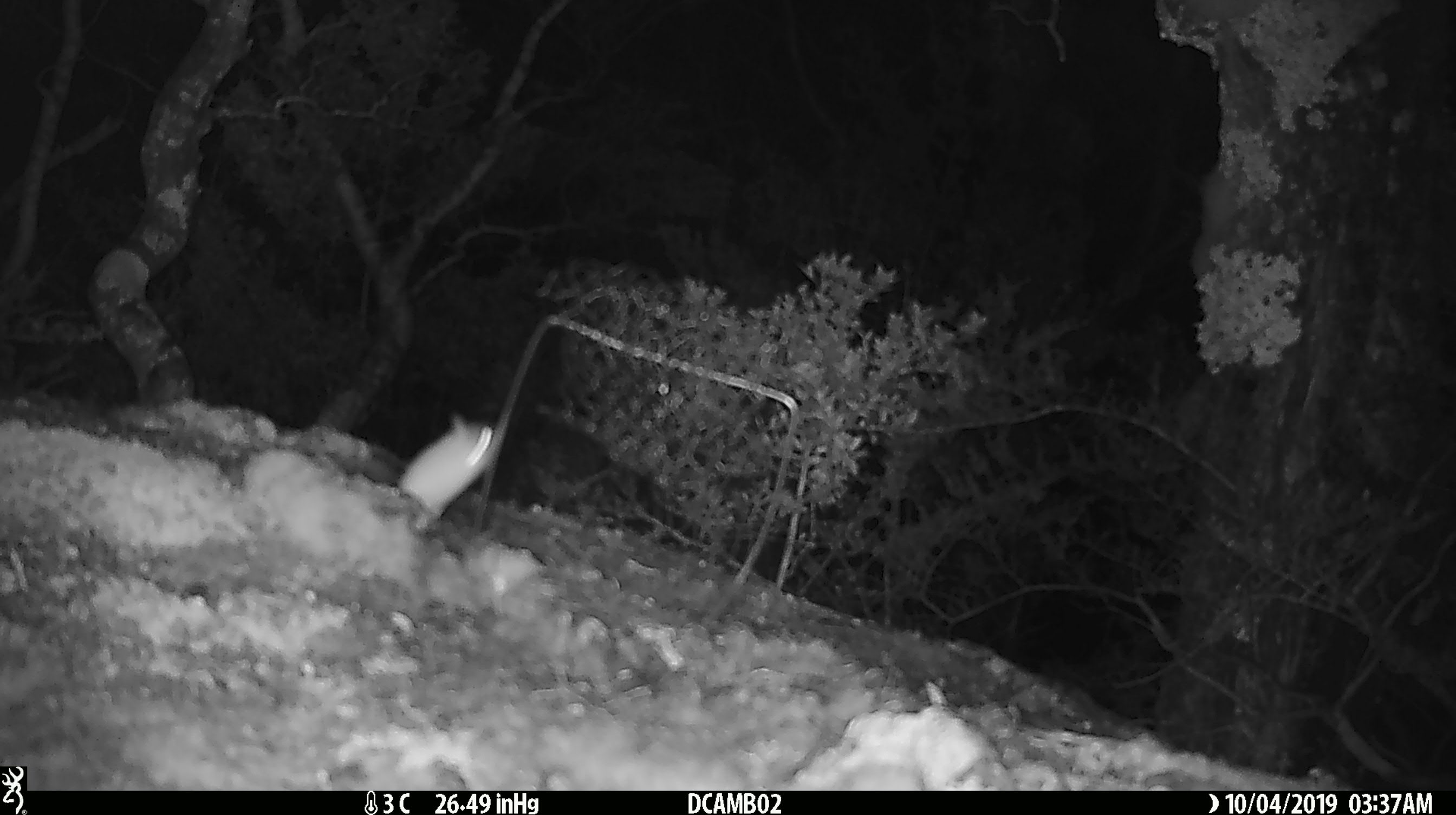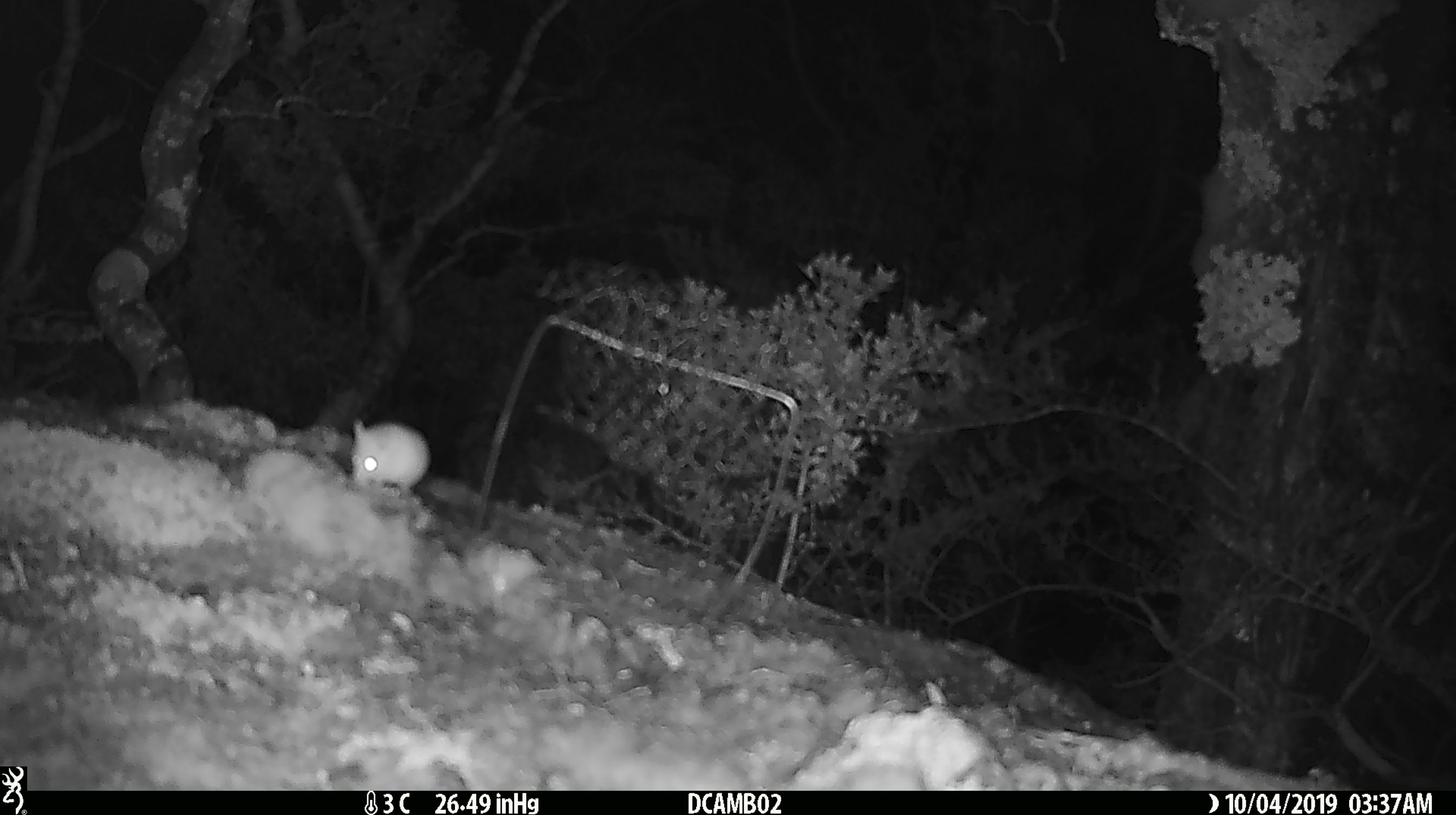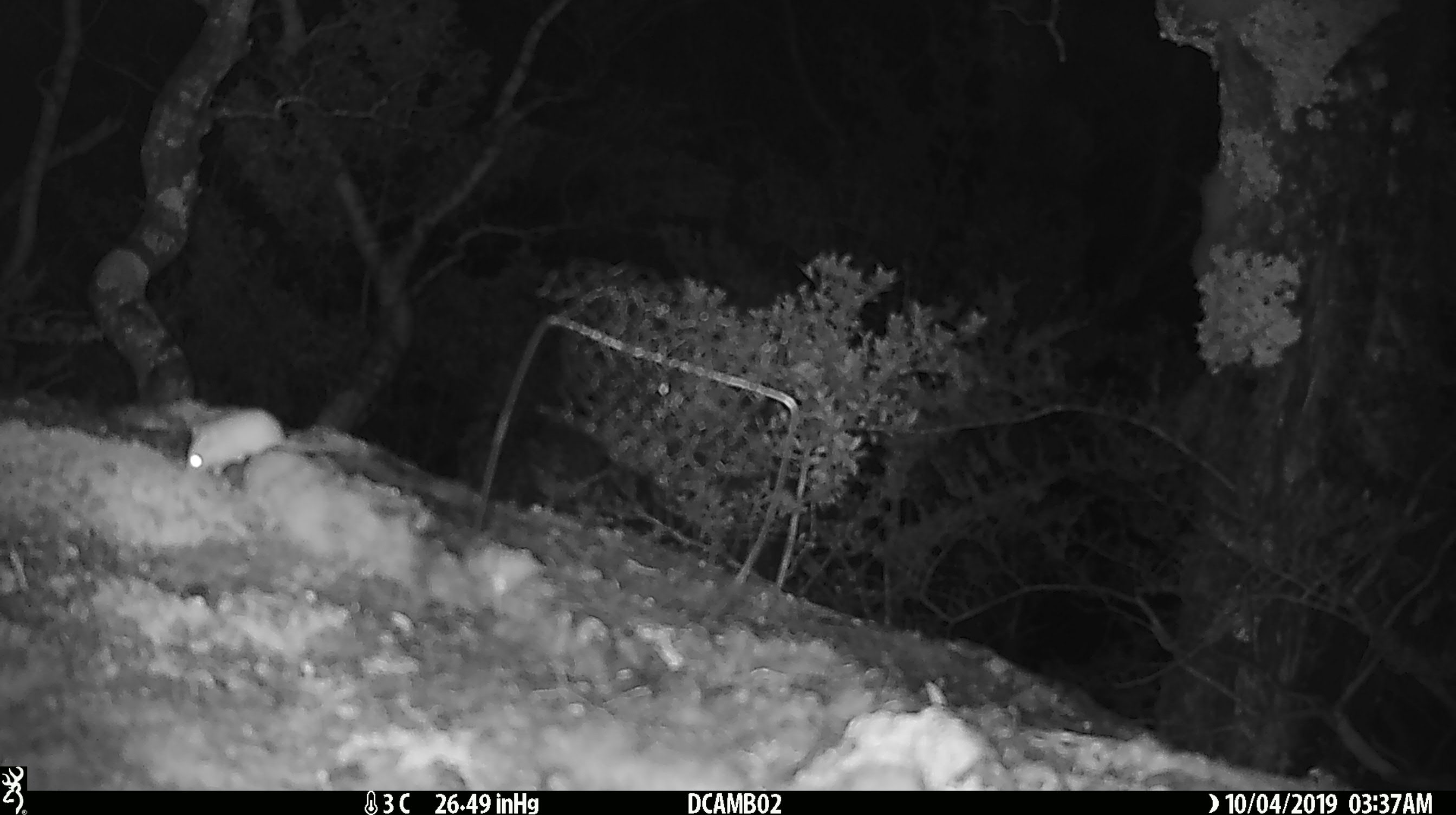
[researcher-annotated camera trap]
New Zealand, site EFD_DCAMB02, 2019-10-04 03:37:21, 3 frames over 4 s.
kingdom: Animalia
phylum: Chordata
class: Mammalia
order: Rodentia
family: Muridae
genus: Mus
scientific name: Mus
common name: mouse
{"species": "mouse (Mus)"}